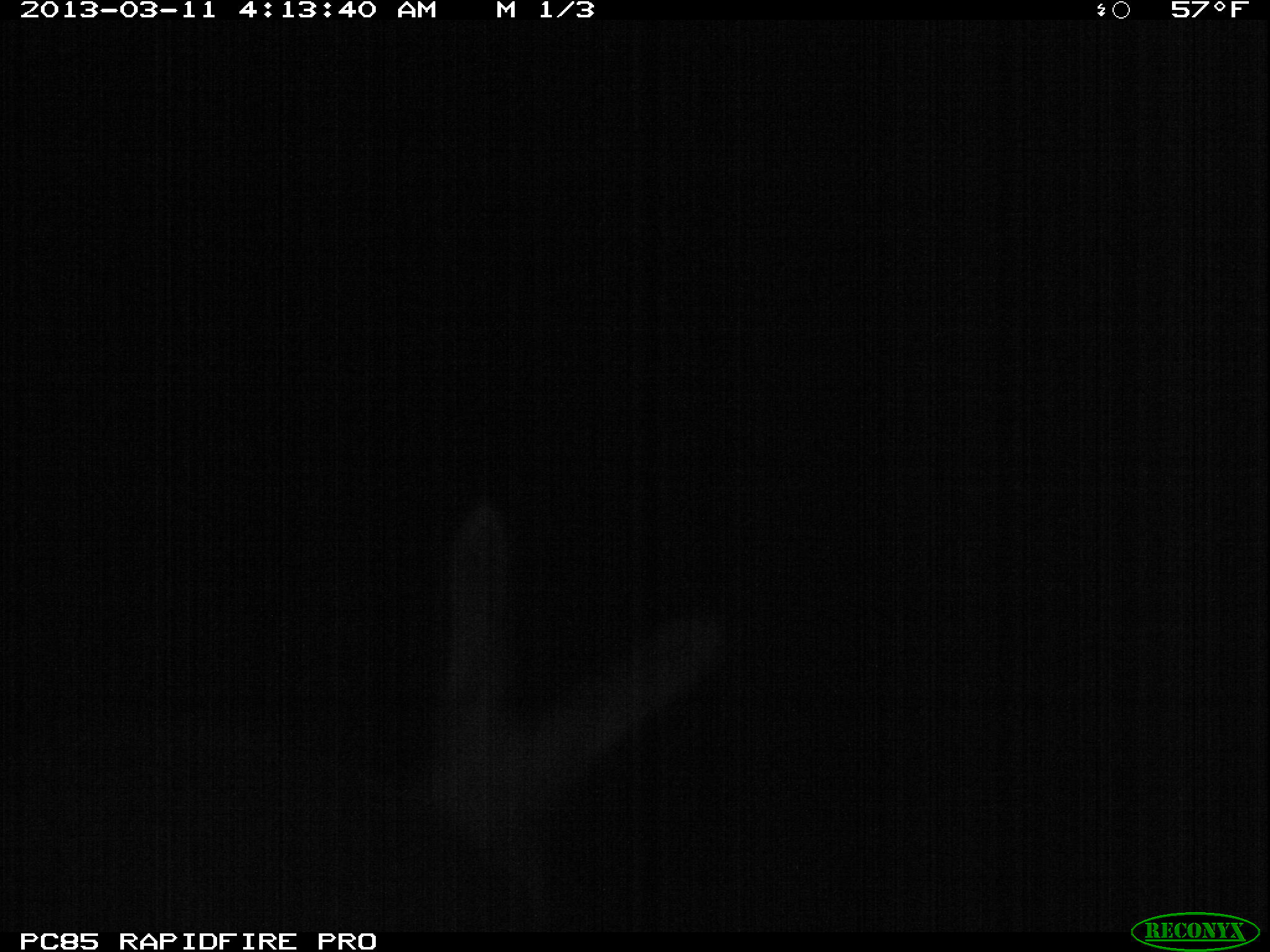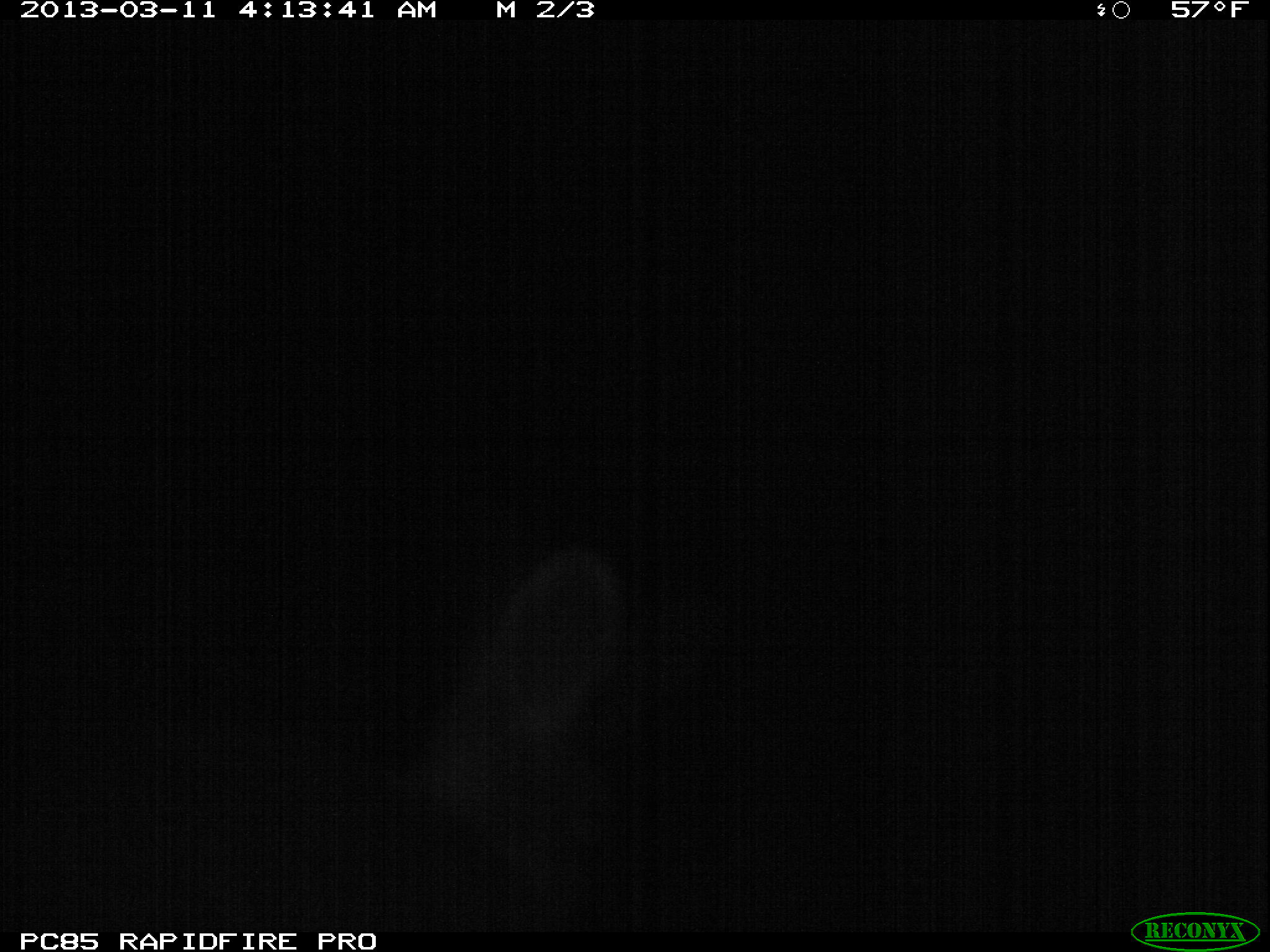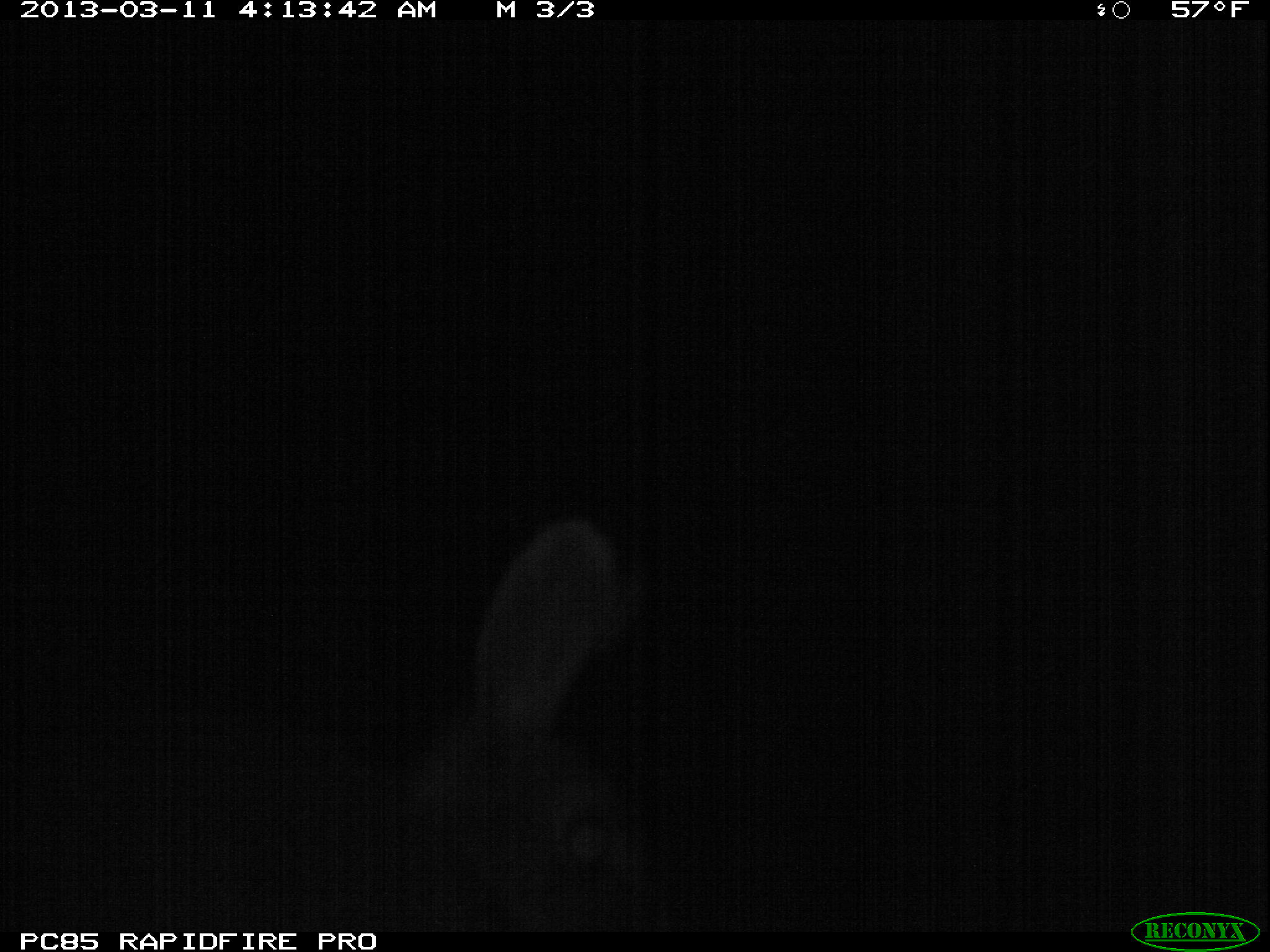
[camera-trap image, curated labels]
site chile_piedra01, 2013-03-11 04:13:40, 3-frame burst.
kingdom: Animalia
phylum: Chordata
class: Mammalia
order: Lagomorpha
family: Leporidae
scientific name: Leporidae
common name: rabbits and hares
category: rabbit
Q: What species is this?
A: Rabbit (rabbits and hares) (Leporidae).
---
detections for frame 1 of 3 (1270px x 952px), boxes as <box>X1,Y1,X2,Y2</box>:
rabbit: <box>336,492,737,925</box>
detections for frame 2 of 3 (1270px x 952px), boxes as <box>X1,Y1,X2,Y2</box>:
rabbit: <box>365,514,649,896</box>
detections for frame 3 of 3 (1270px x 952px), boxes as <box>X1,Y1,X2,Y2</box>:
rabbit: <box>394,513,647,926</box>